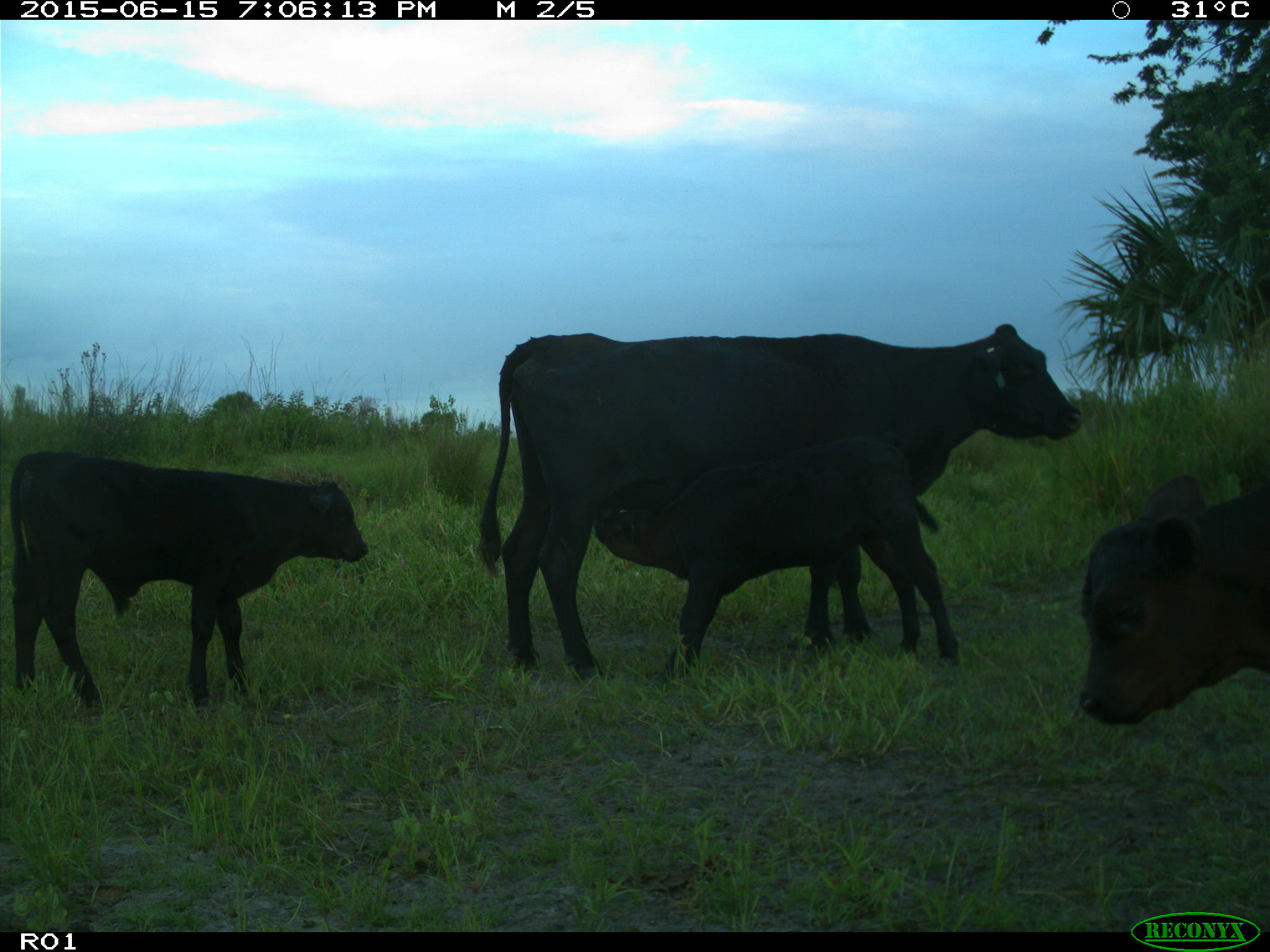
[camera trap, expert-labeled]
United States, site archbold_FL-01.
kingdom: Animalia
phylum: Chordata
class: Mammalia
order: Artiodactyla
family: Bovidae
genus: Bos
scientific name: Bos taurus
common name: domestic cow